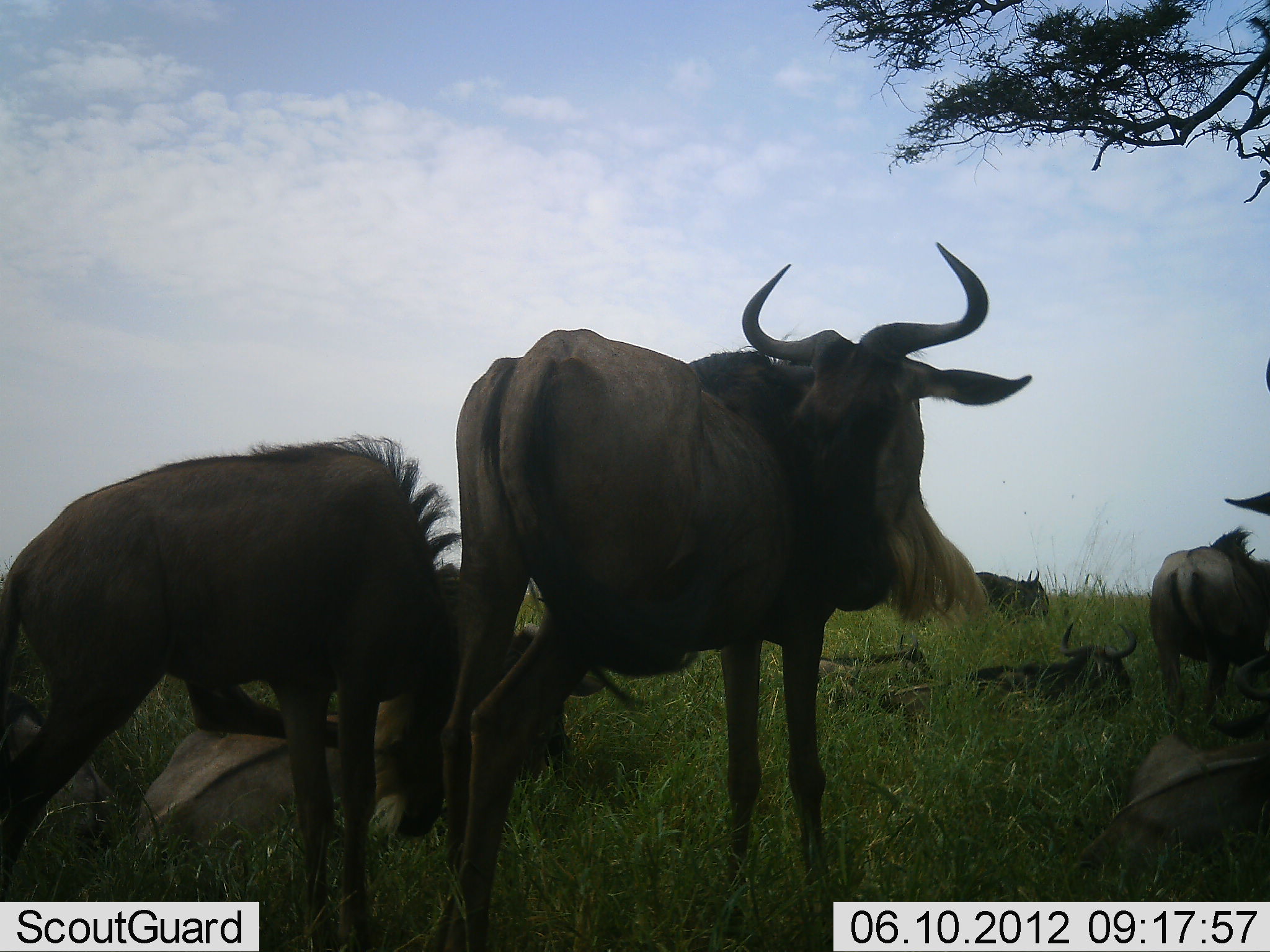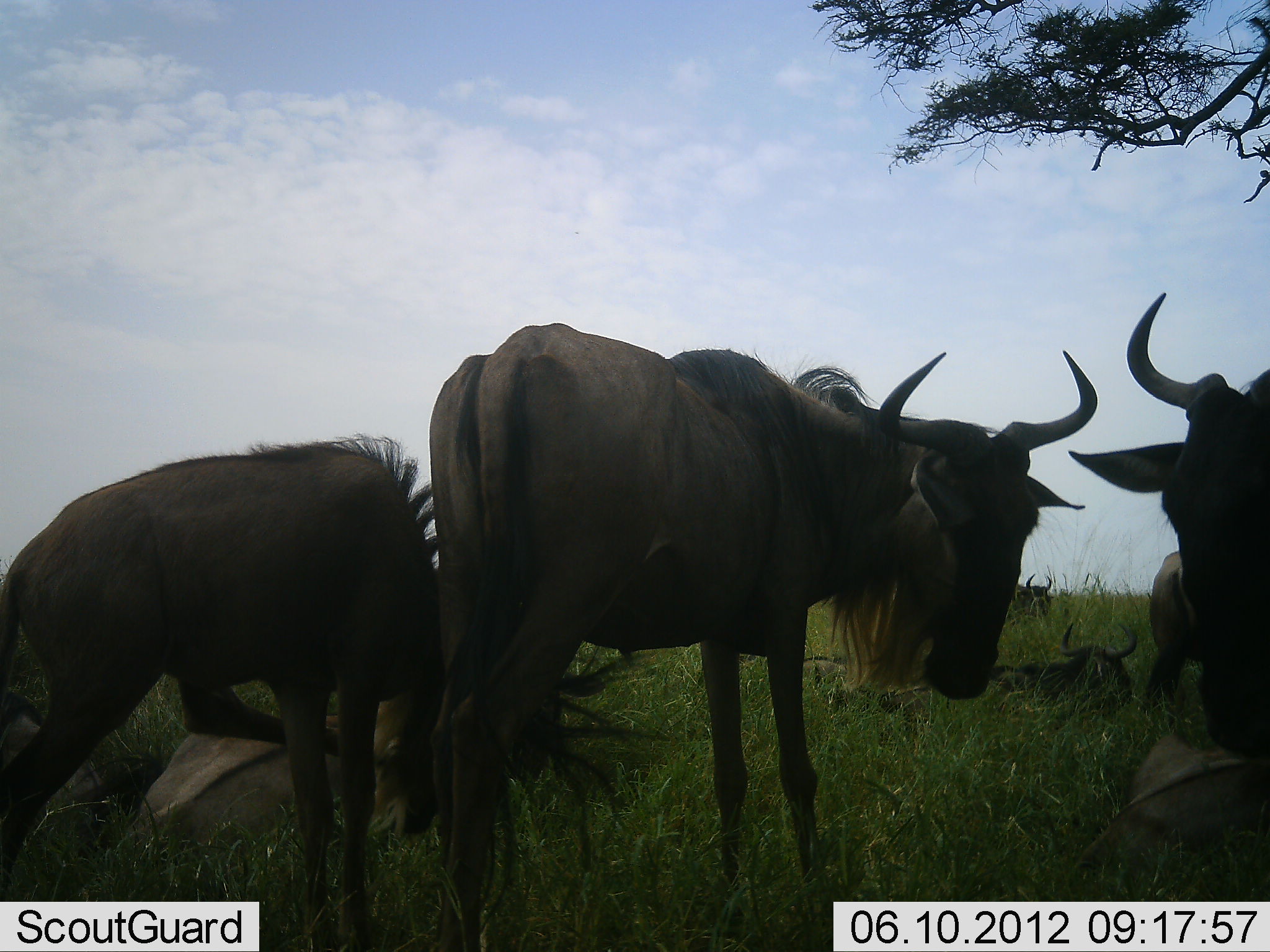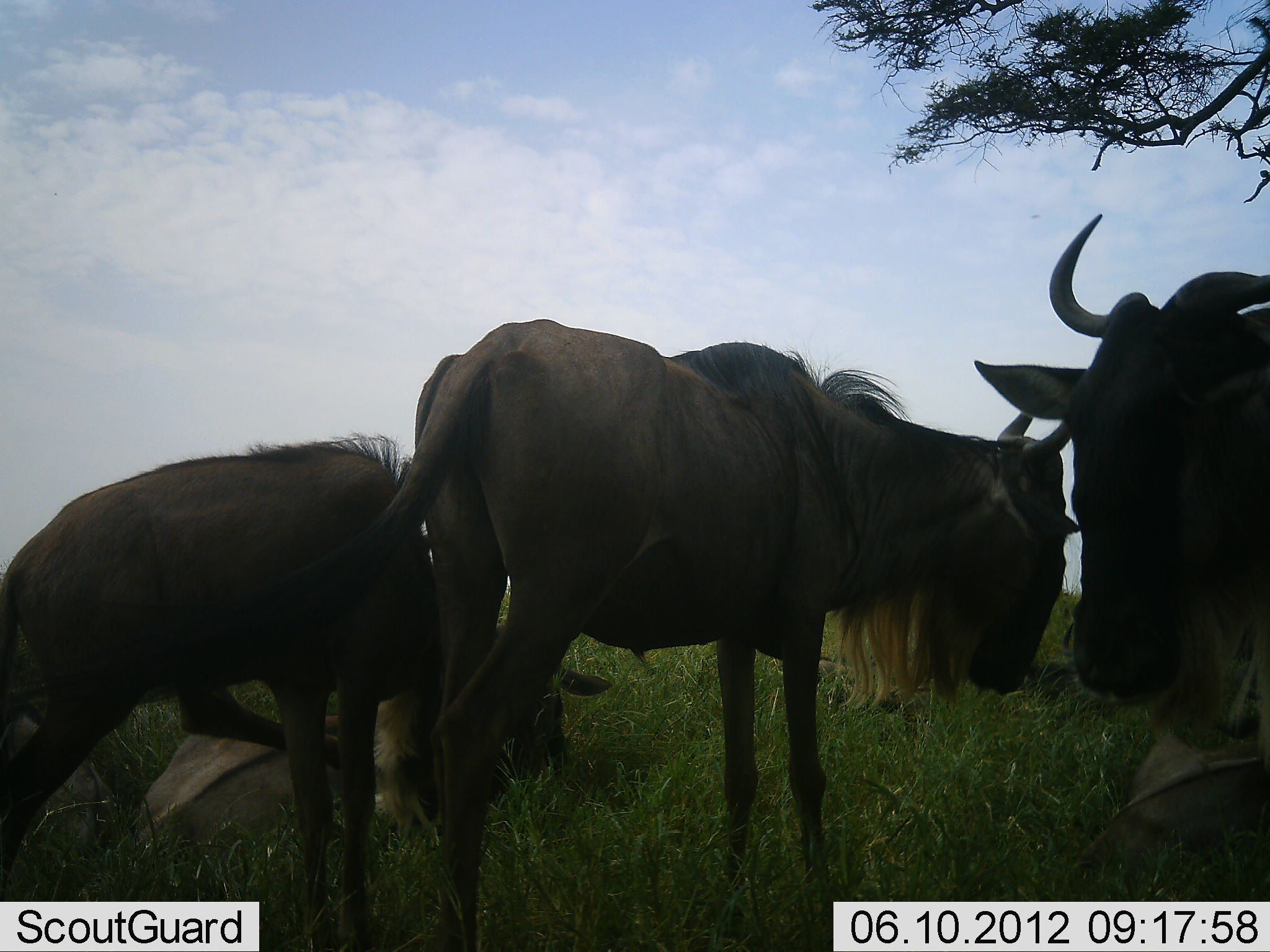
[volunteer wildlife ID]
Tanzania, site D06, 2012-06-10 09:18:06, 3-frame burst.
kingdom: Animalia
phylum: Chordata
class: Mammalia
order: Artiodactyla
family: Bovidae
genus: Connochaetes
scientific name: Connochaetes taurinus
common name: blue wildebeest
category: wildebeest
Wildebeest (blue wildebeest) (Connochaetes taurinus), count 6. Behavior (volunteer vote fractions): standing 70%, resting 80%, moving 0%, interacting 10%. Young present (vote fraction): 0%. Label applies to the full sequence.